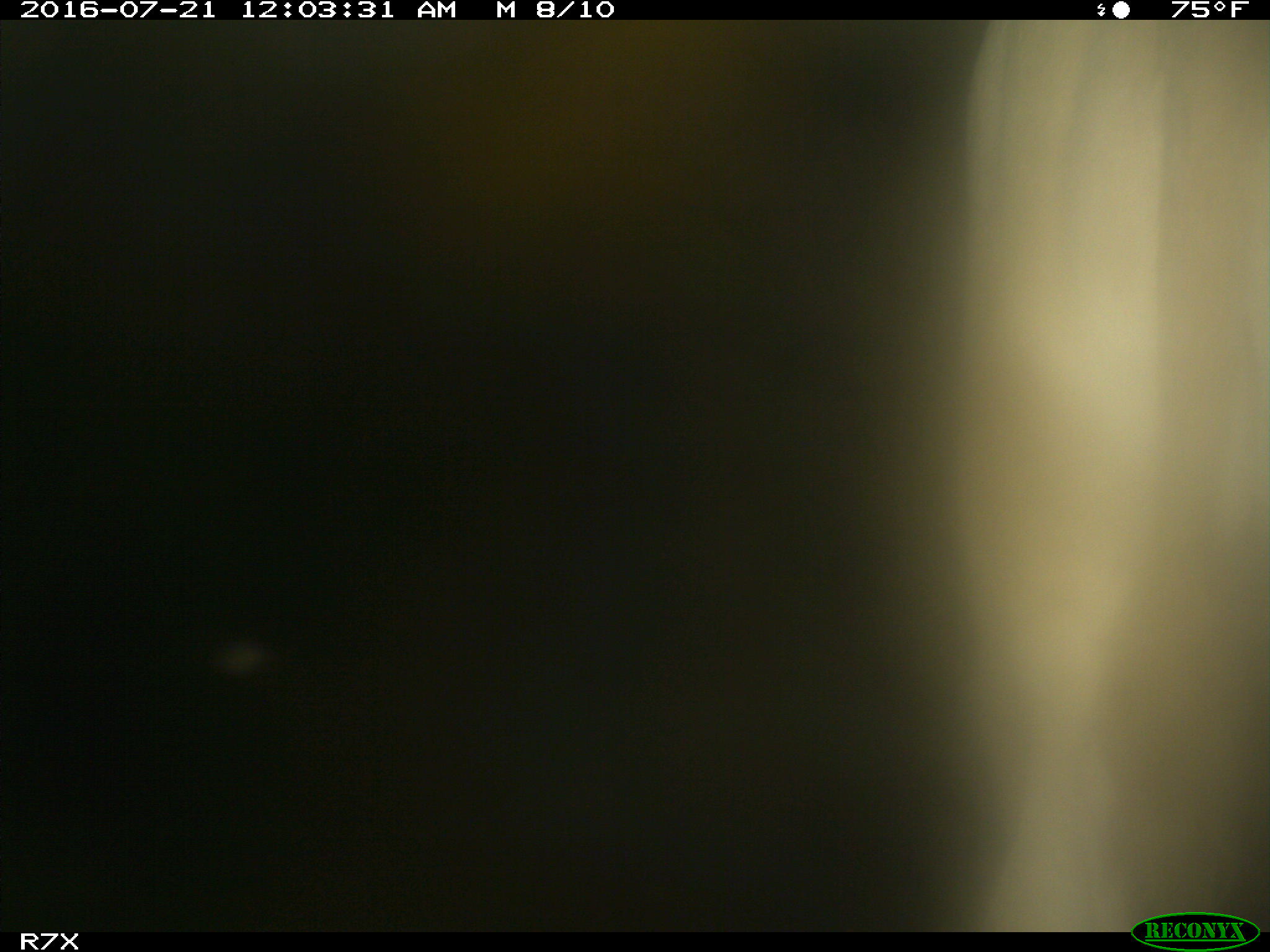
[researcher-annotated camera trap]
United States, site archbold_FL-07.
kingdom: Animalia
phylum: Chordata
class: Mammalia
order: Artiodactyla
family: Bovidae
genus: Bos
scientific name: Bos taurus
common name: domestic cow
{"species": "Bos taurus (domestic cow)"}